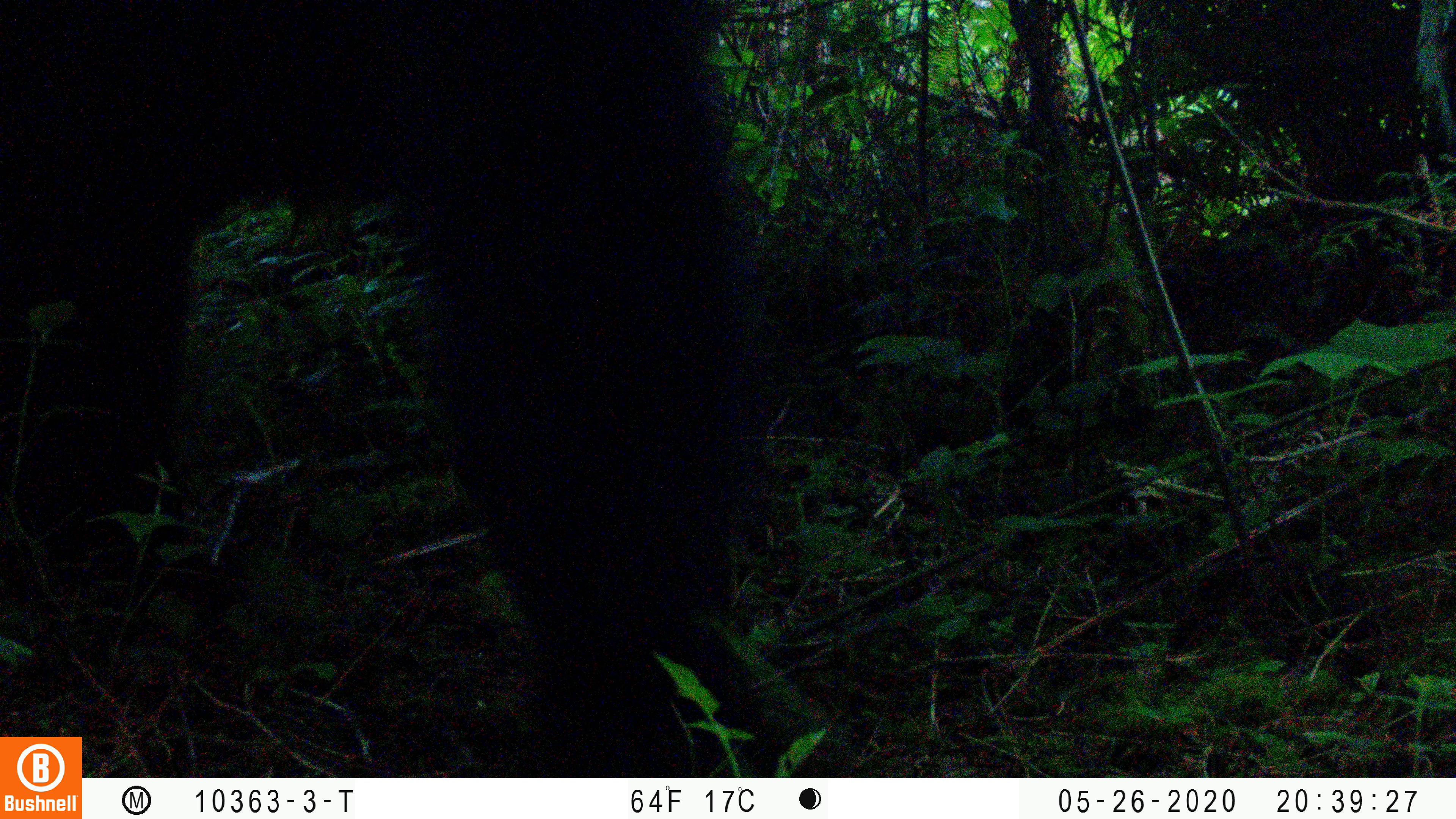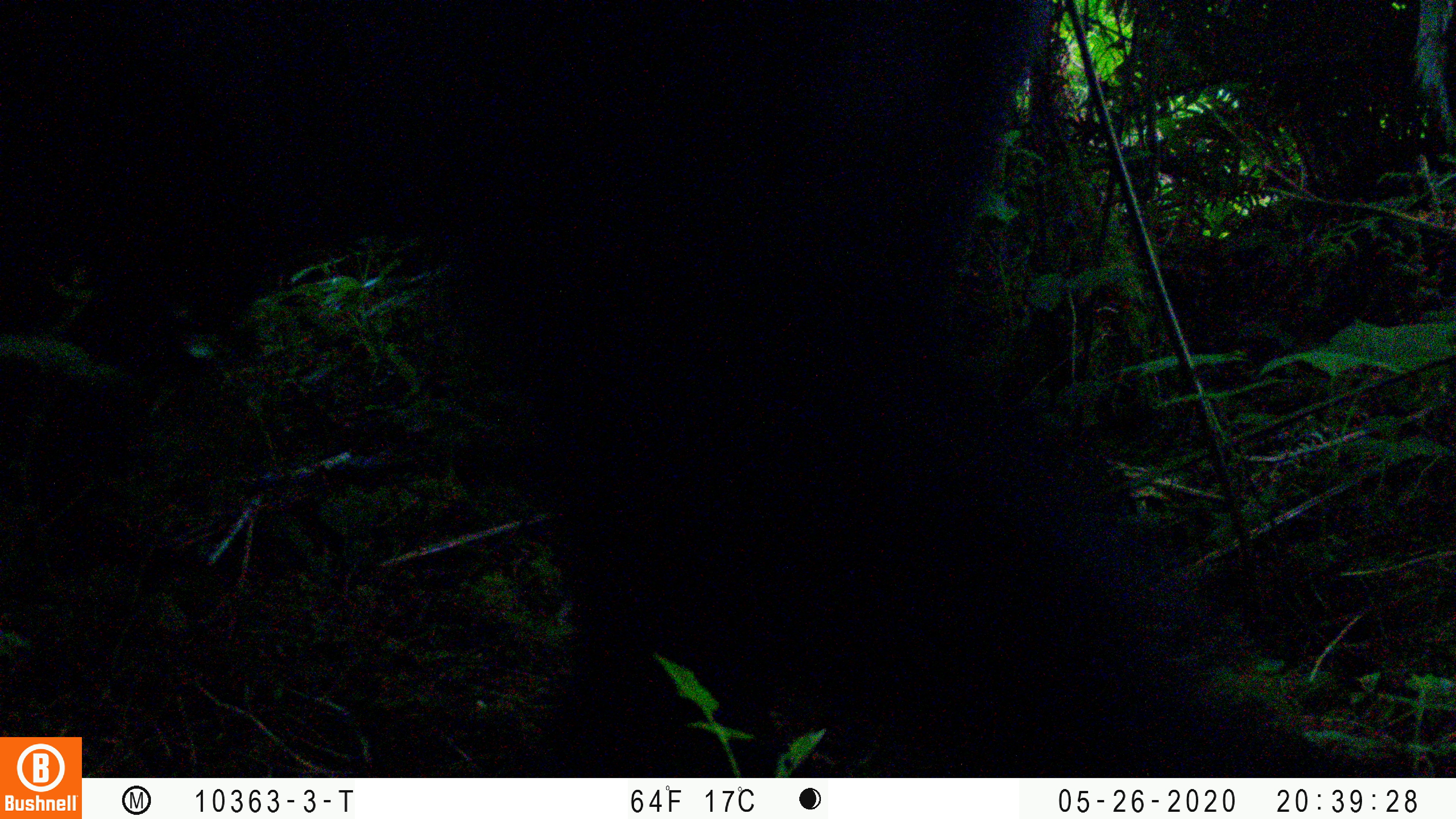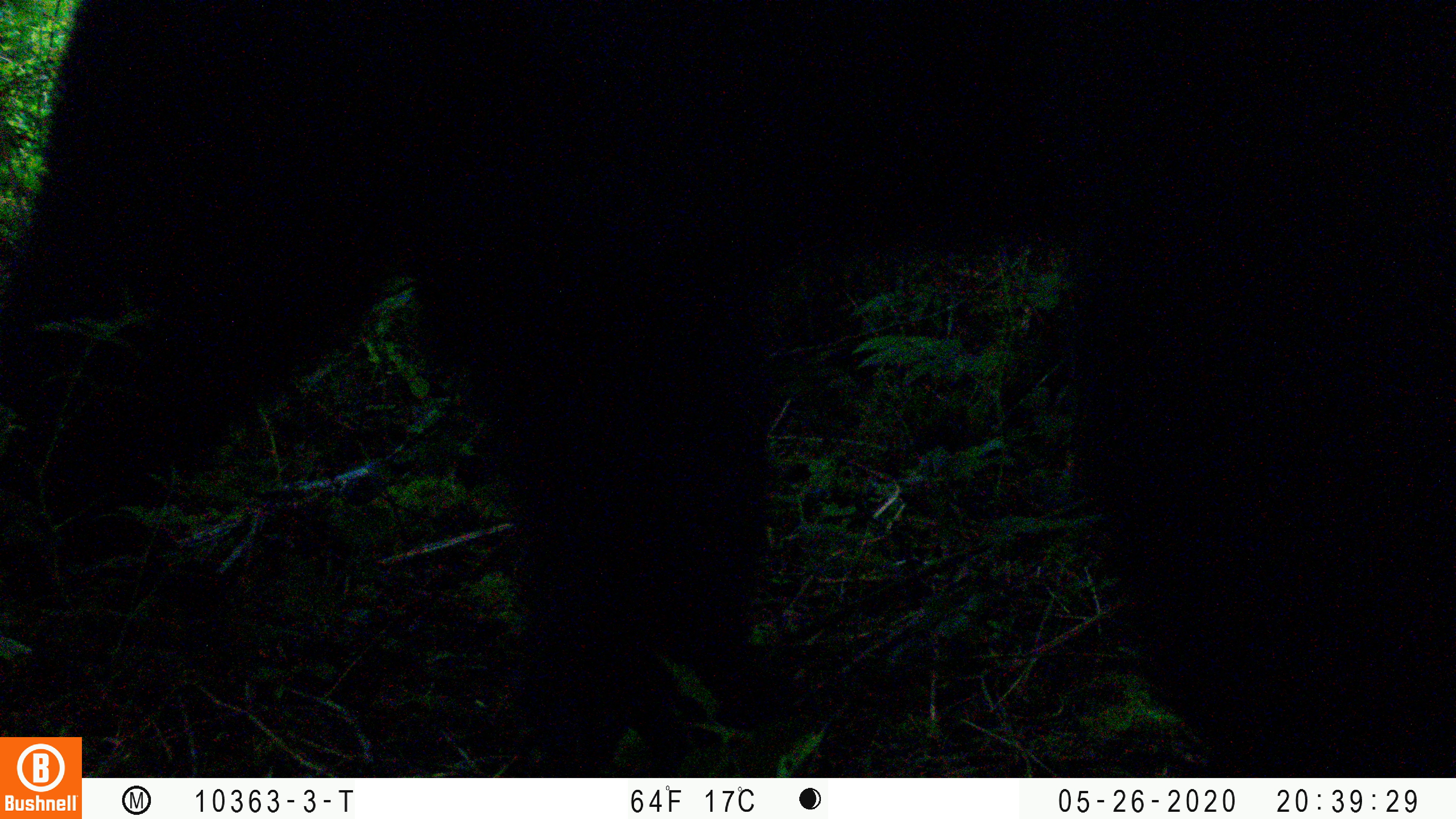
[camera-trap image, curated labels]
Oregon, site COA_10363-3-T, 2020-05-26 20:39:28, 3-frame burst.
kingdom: Animalia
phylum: Chordata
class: Mammalia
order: Carnivora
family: Ursidae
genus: Ursus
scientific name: Ursus americanus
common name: american black bear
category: black bear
Black bear (american black bear) (Ursus americanus).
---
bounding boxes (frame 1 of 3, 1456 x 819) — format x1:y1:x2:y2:
black bear: 3:4:768:720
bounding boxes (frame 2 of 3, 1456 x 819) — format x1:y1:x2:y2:
black bear: 5:6:1092:717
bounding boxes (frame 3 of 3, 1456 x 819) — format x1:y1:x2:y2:
black bear: 9:6:1450:706